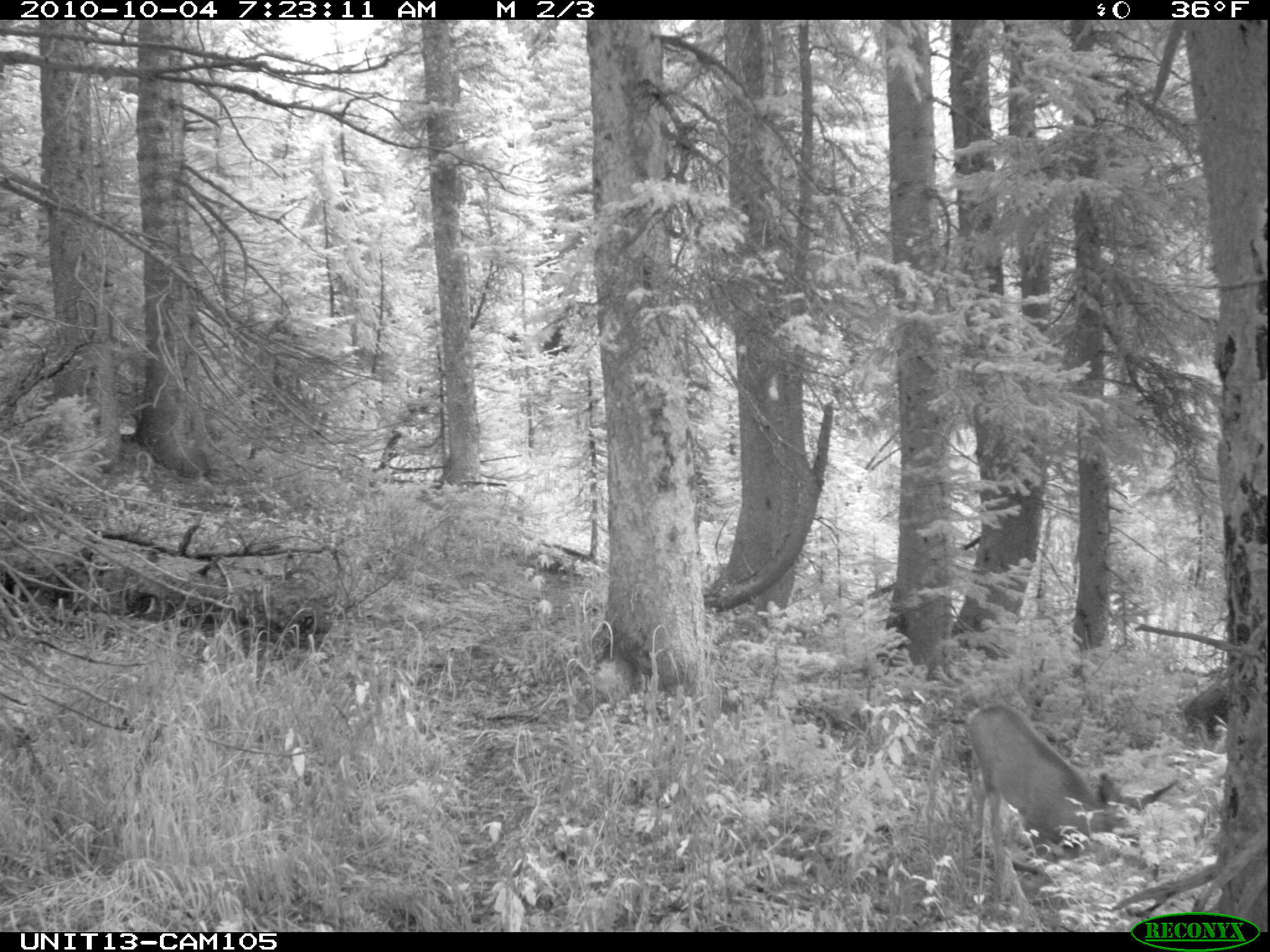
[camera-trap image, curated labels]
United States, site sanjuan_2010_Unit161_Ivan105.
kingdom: Animalia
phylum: Chordata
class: Mammalia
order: Artiodactyla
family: Cervidae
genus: Odocoileus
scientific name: Odocoileus hemionus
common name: mule deer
Odocoileus hemionus (mule deer).